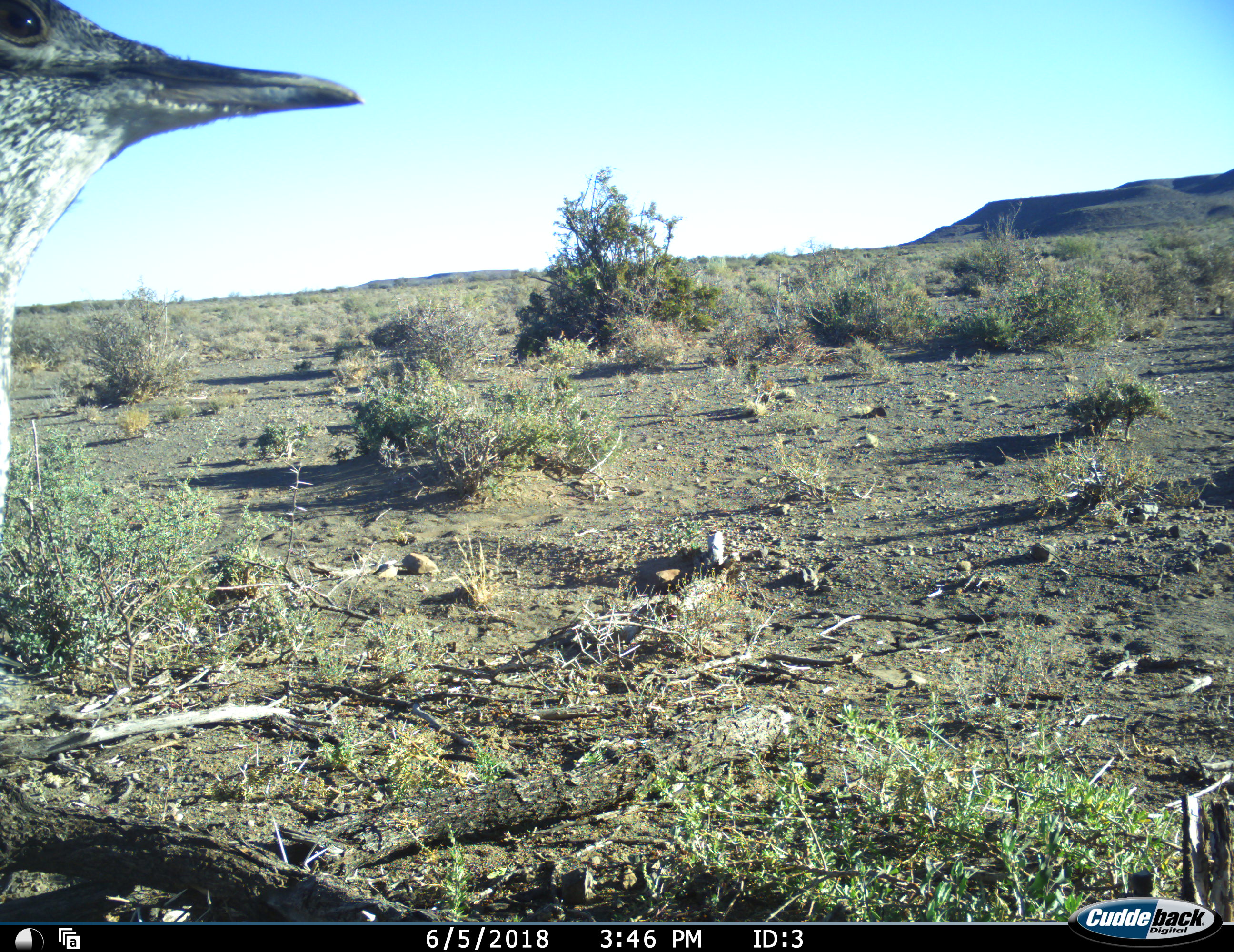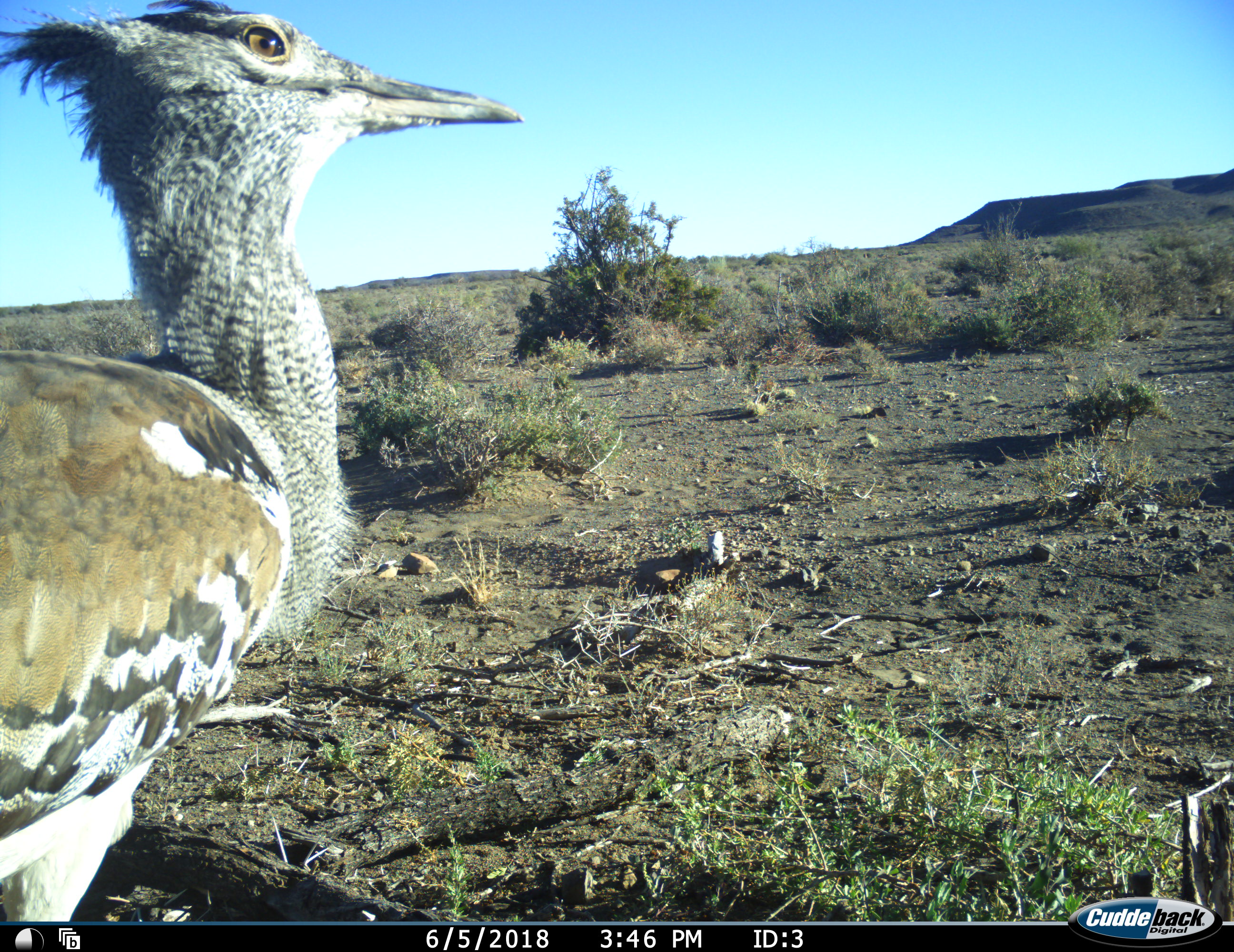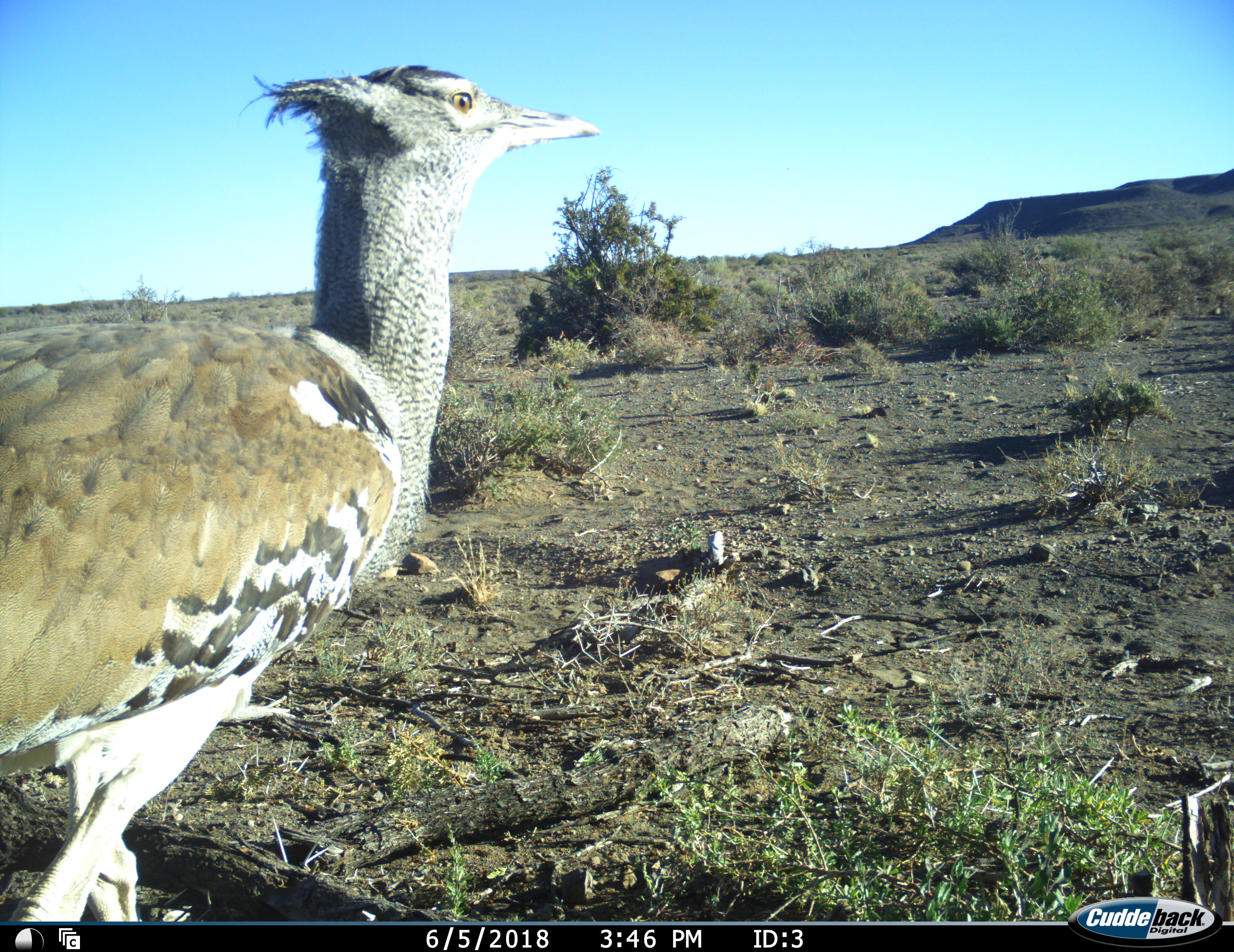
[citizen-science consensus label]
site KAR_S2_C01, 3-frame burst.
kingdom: Animalia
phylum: Chordata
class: Aves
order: Otidiformes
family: Otididae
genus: Ardeotis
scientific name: Ardeotis kori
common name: kori bustard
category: bustardkori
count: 1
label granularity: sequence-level